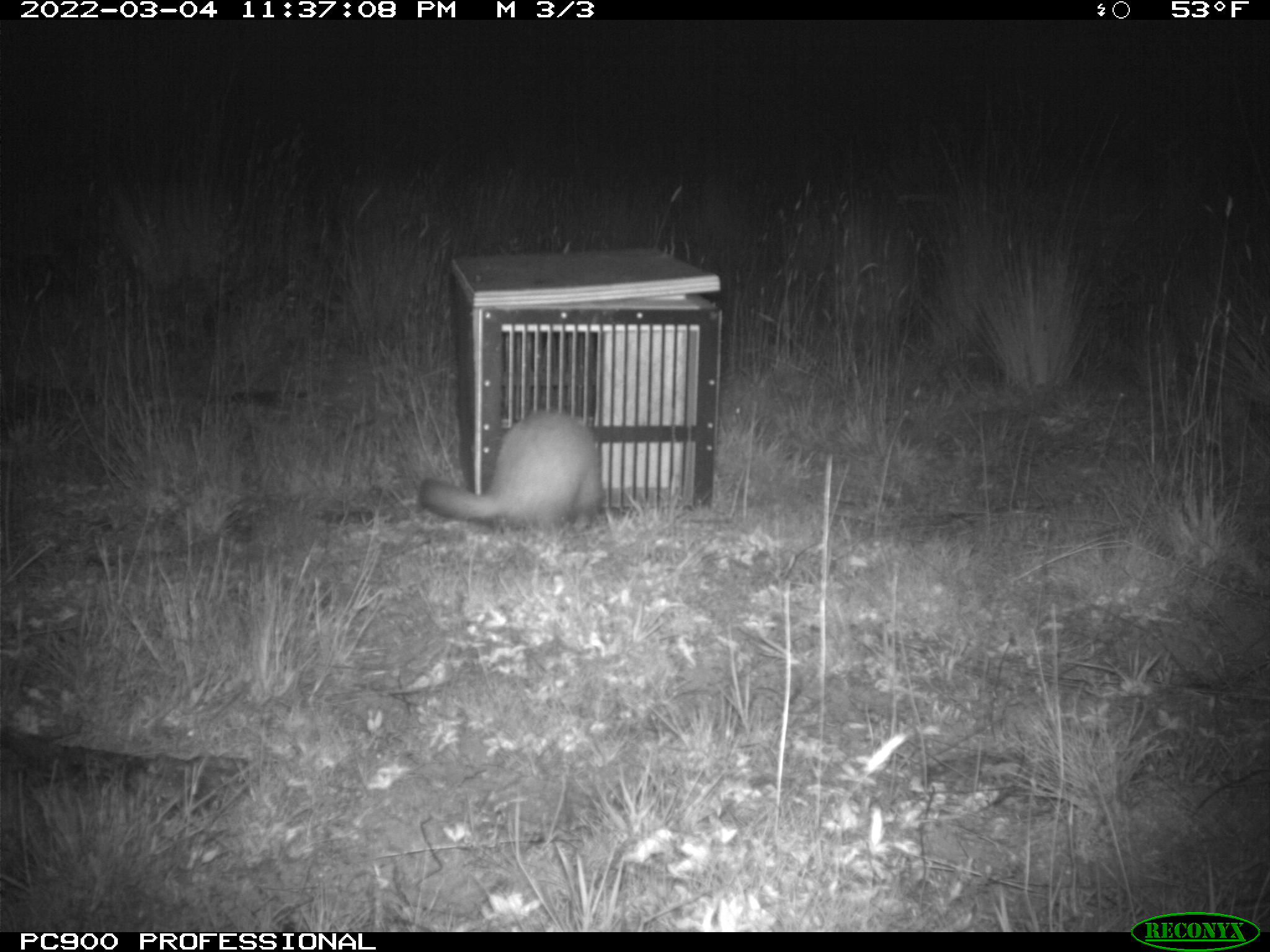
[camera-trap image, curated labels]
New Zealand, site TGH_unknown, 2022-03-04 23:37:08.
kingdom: Animalia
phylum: Chordata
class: Mammalia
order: Carnivora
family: Mustelidae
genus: Mustela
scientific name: Mustela furo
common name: ferret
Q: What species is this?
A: Ferret (Mustela furo).